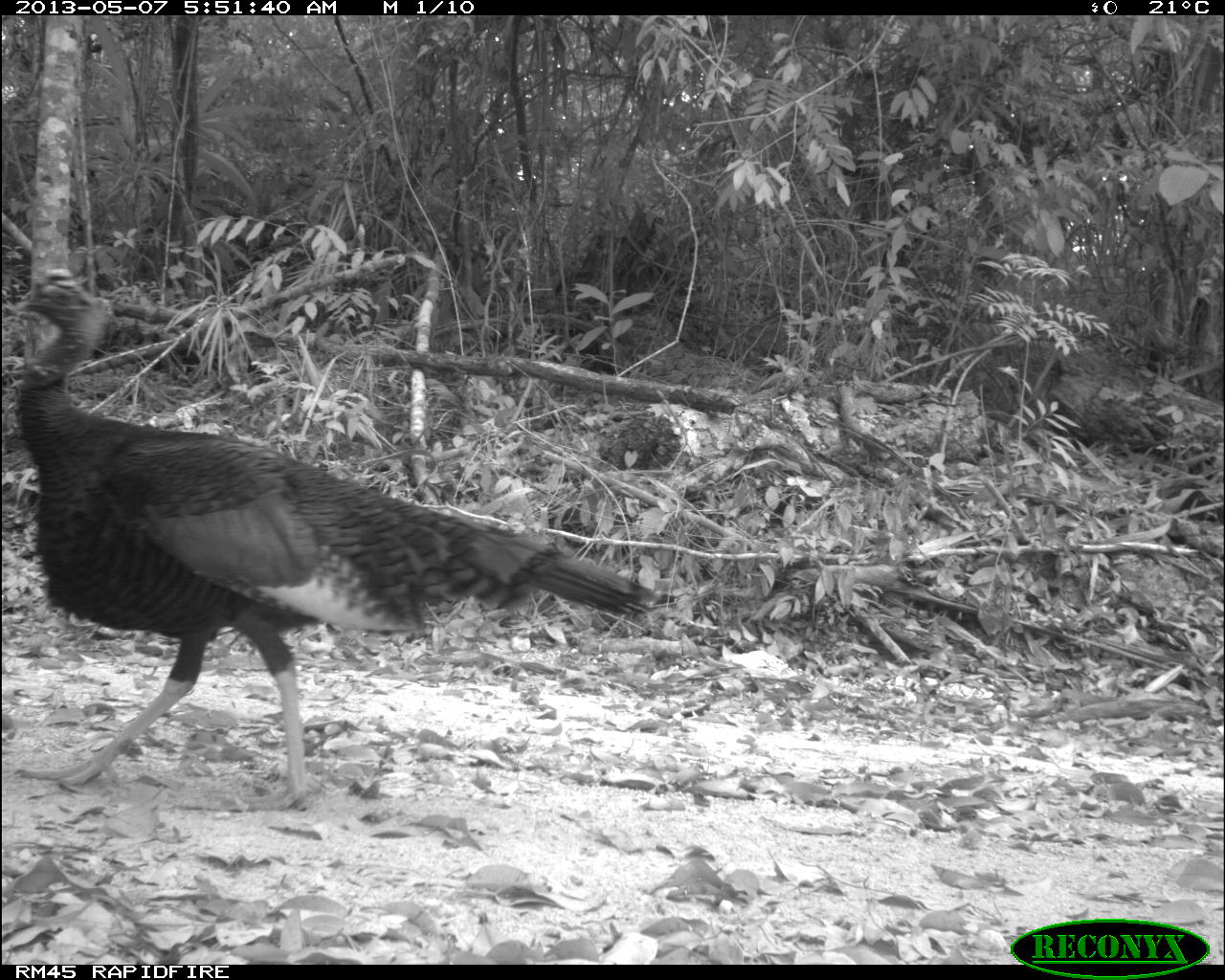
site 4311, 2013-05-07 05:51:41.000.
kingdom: Animalia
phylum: Chordata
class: Aves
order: Galliformes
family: Phasianidae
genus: Meleagris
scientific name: Meleagris ocellata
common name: ocellated turkey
Meleagris ocellata (ocellated turkey), count 1, sex male.